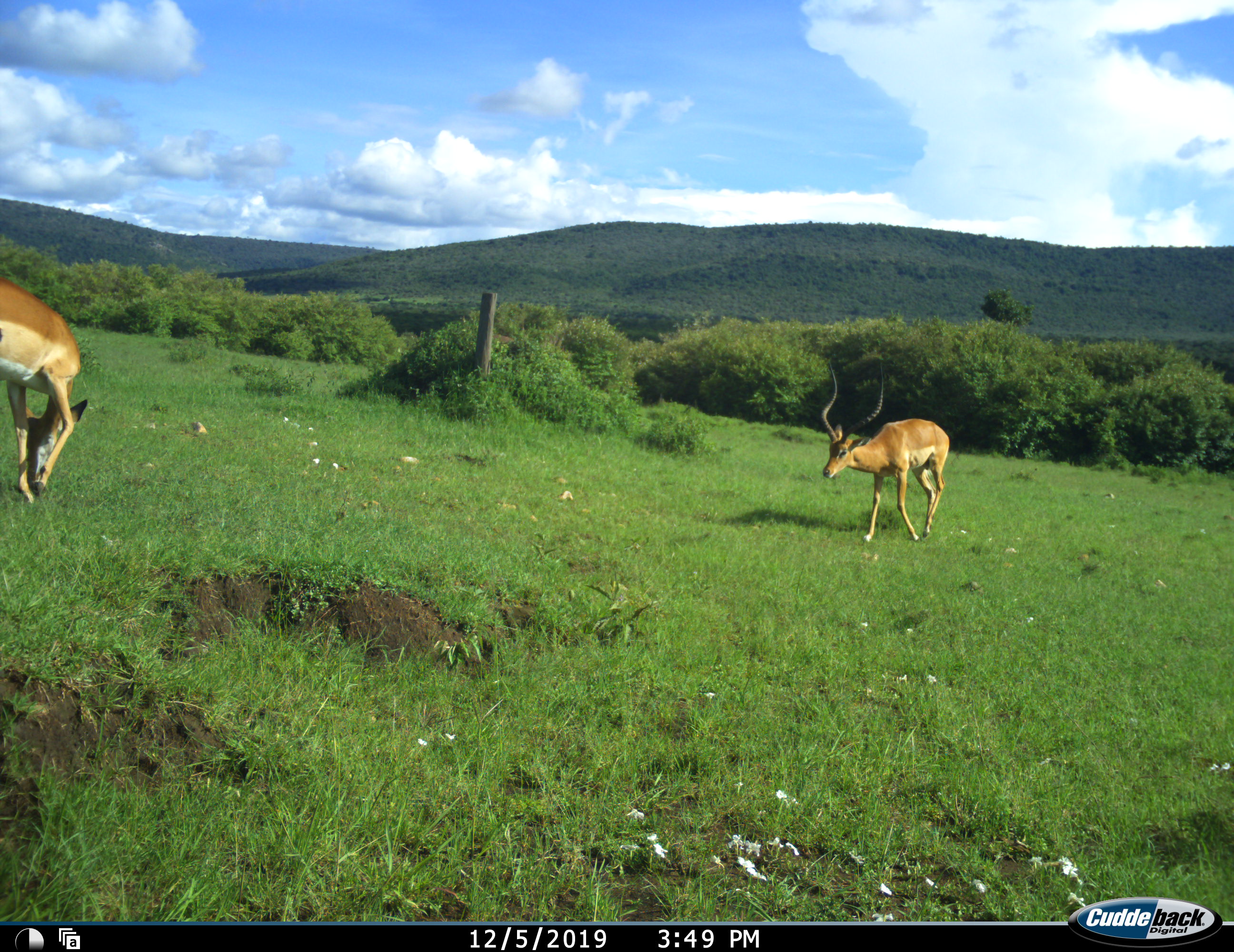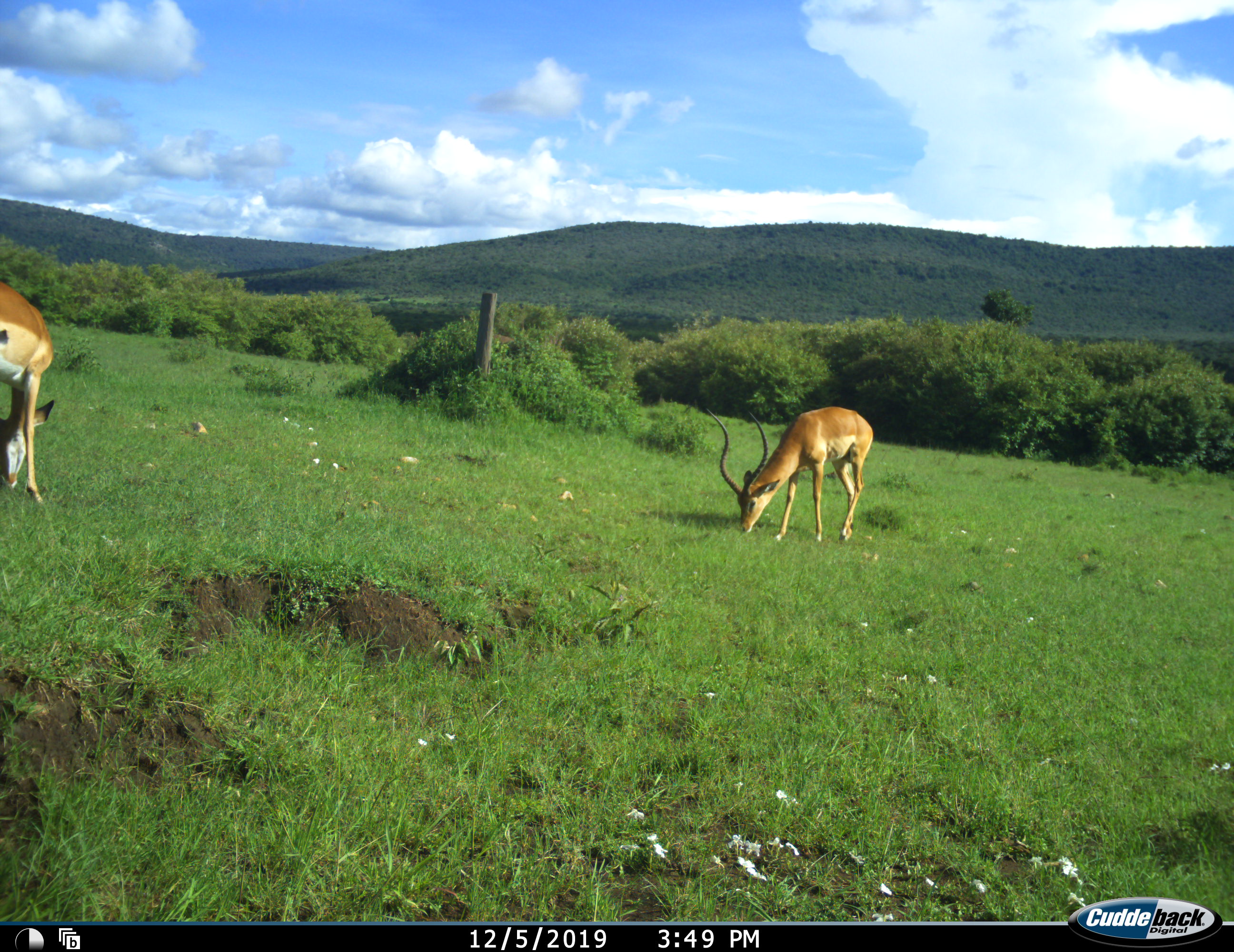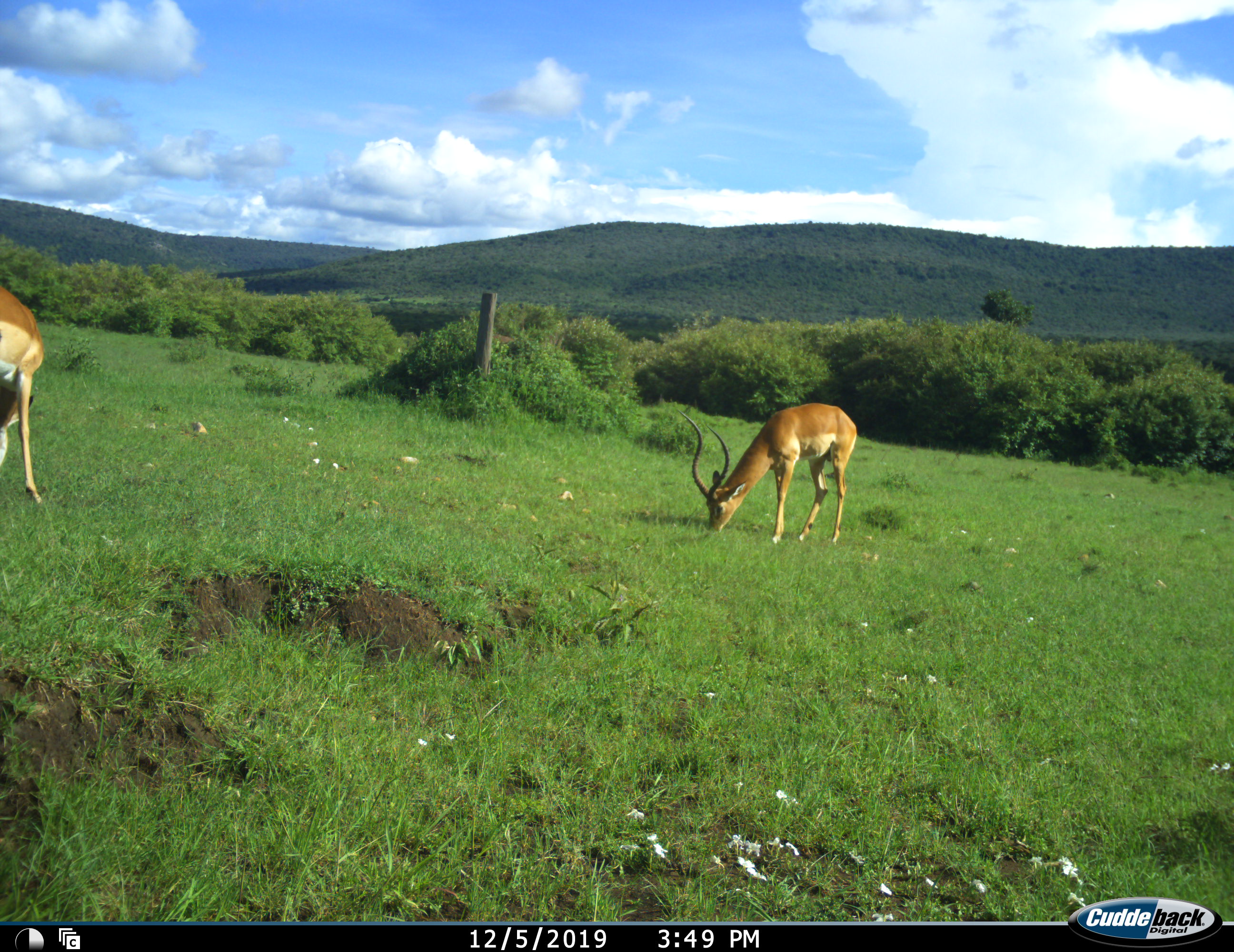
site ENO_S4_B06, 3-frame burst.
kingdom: Animalia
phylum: Chordata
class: Mammalia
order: Artiodactyla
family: Bovidae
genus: Aepyceros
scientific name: Aepyceros melampus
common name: impala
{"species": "impala (Aepyceros melampus)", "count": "2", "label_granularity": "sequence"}